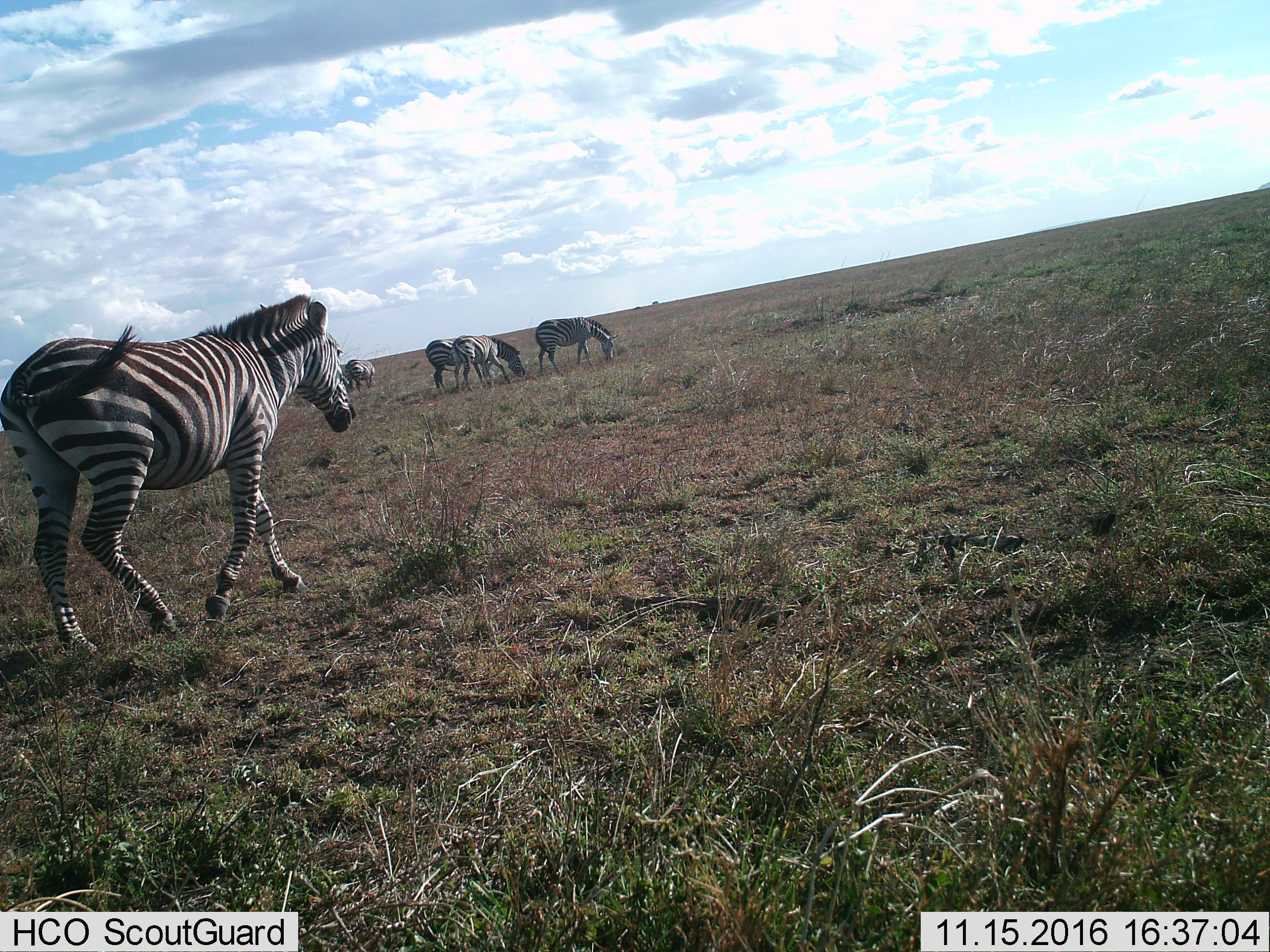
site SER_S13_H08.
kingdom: Animalia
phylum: Chordata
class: Mammalia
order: Perissodactyla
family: Equidae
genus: Equus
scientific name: Equus quagga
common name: plains zebra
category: zebraplains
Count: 5.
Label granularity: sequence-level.